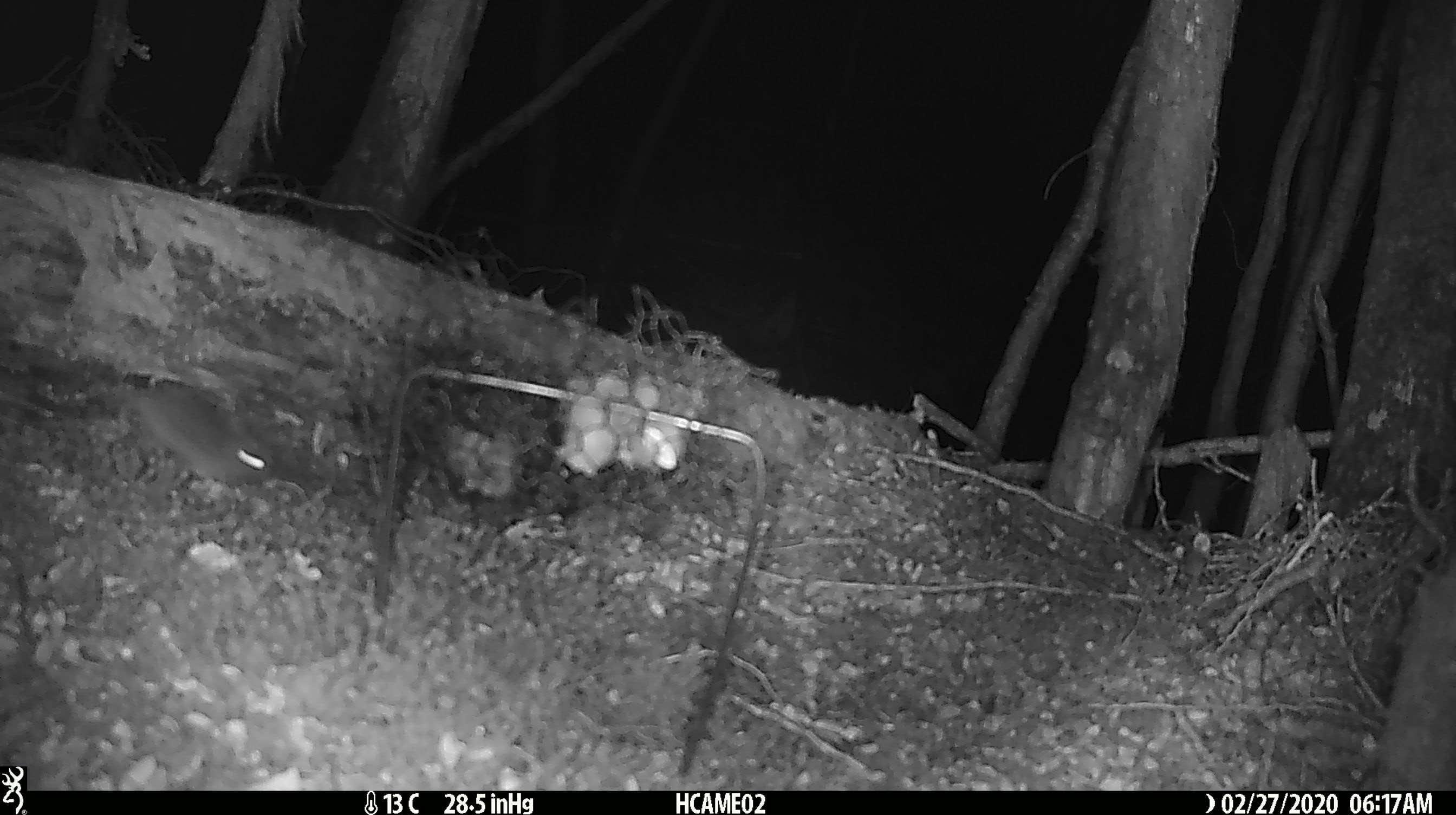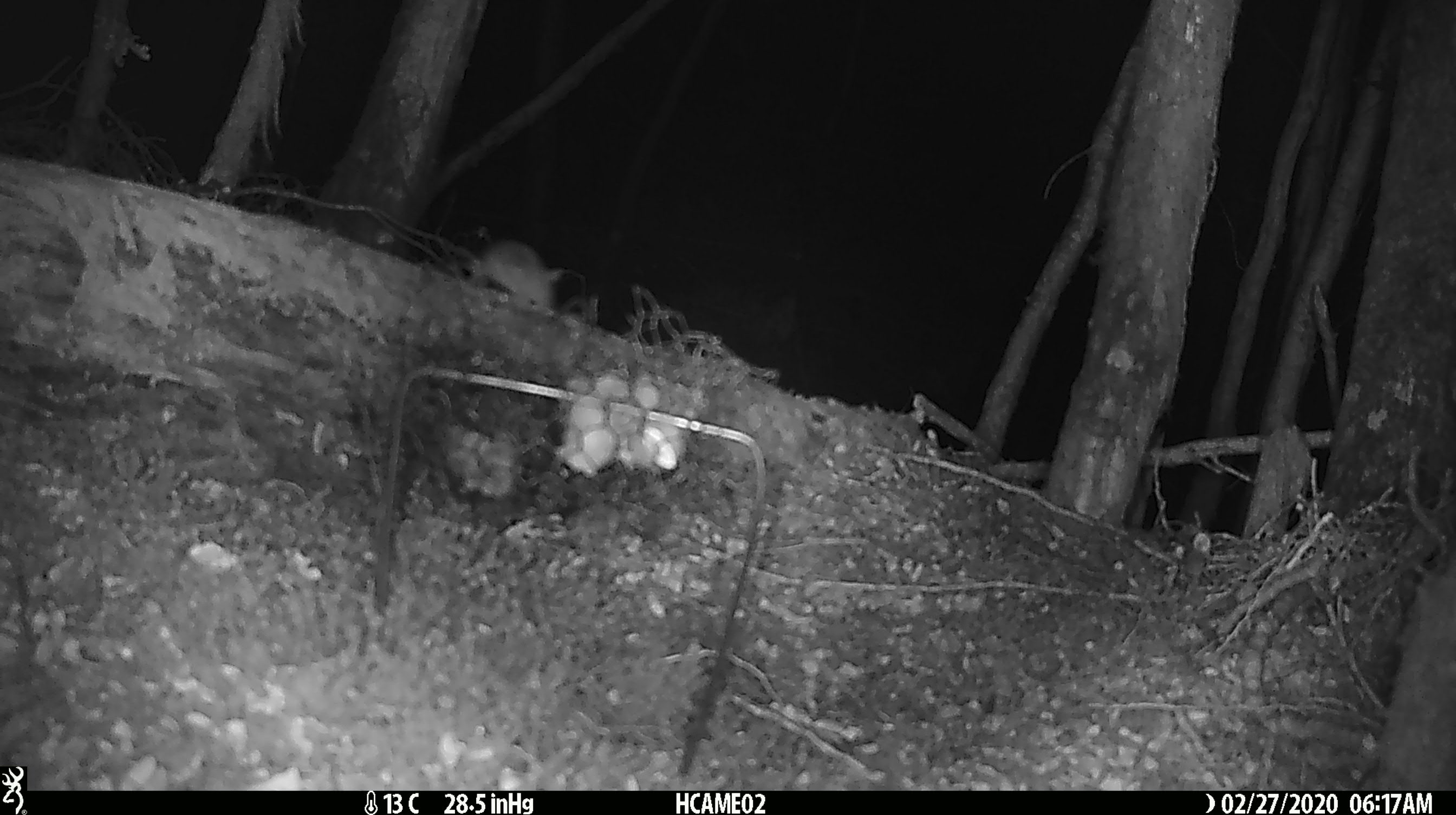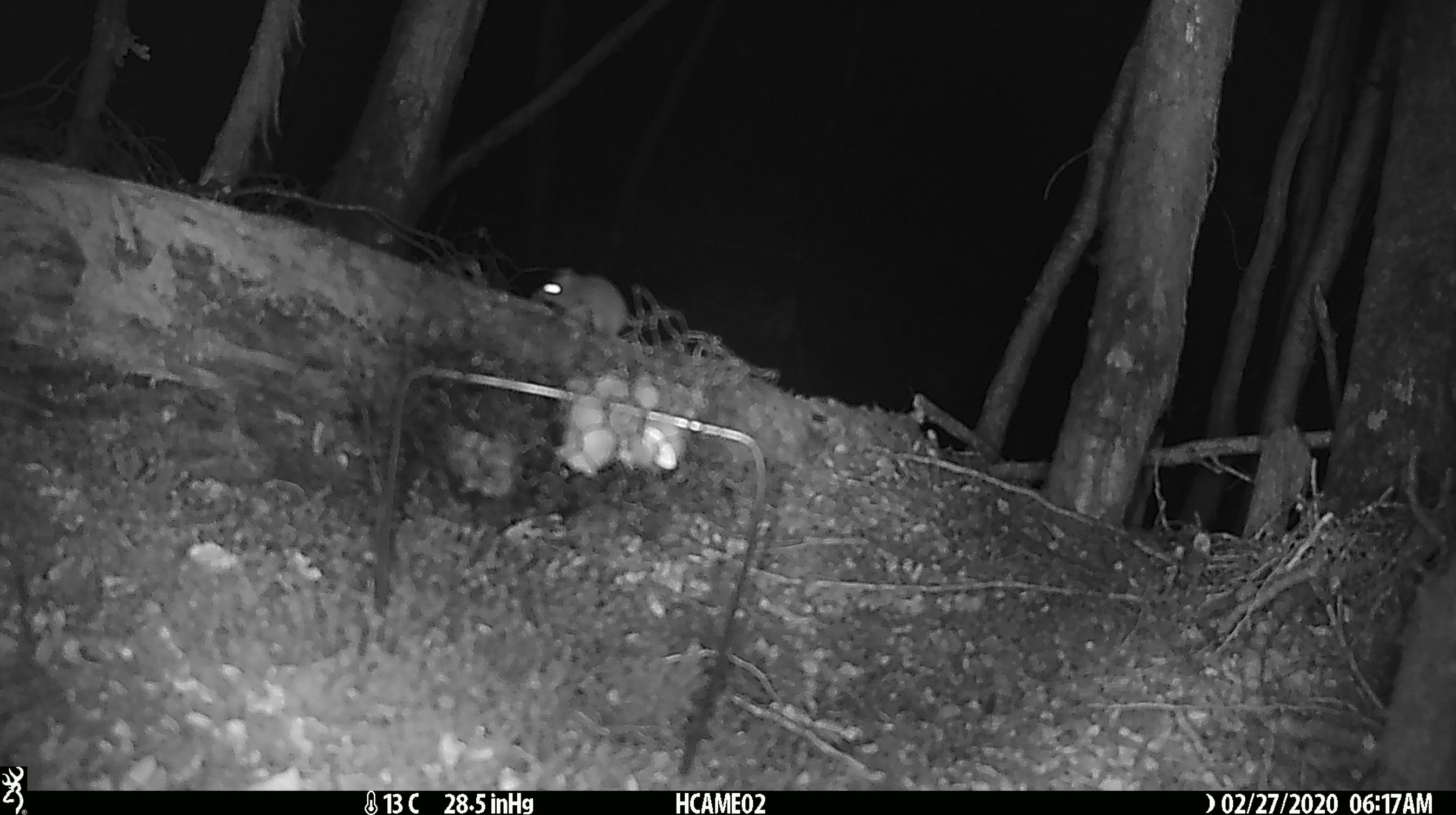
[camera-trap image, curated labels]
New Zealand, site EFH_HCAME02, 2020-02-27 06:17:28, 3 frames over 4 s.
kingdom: Animalia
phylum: Chordata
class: Mammalia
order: Rodentia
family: Muridae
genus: Mus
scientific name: Mus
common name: mouse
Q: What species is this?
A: Mouse (Mus).